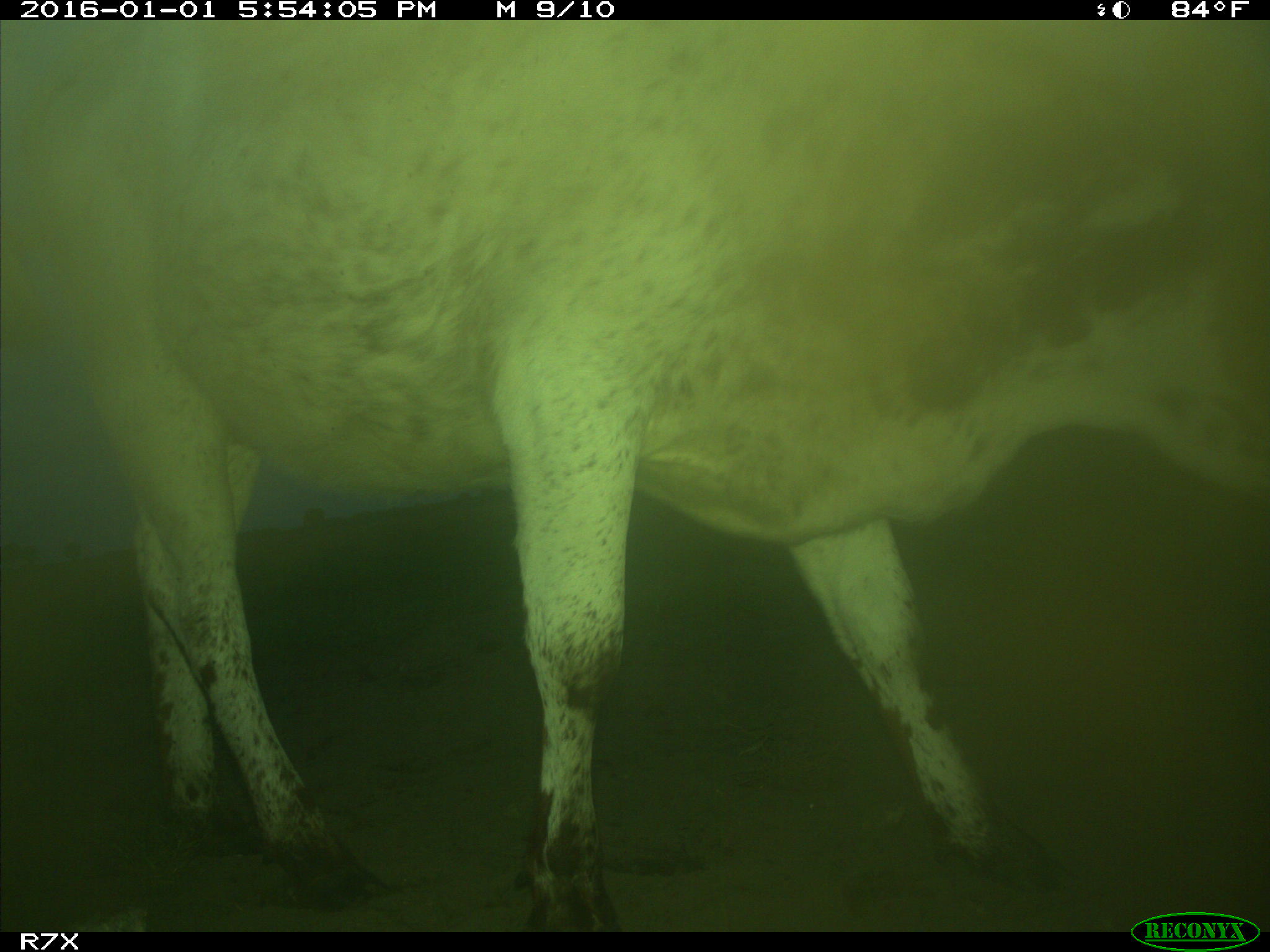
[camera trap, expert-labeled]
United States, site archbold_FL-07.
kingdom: Animalia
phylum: Chordata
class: Mammalia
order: Artiodactyla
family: Bovidae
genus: Bos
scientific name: Bos taurus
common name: domestic cow